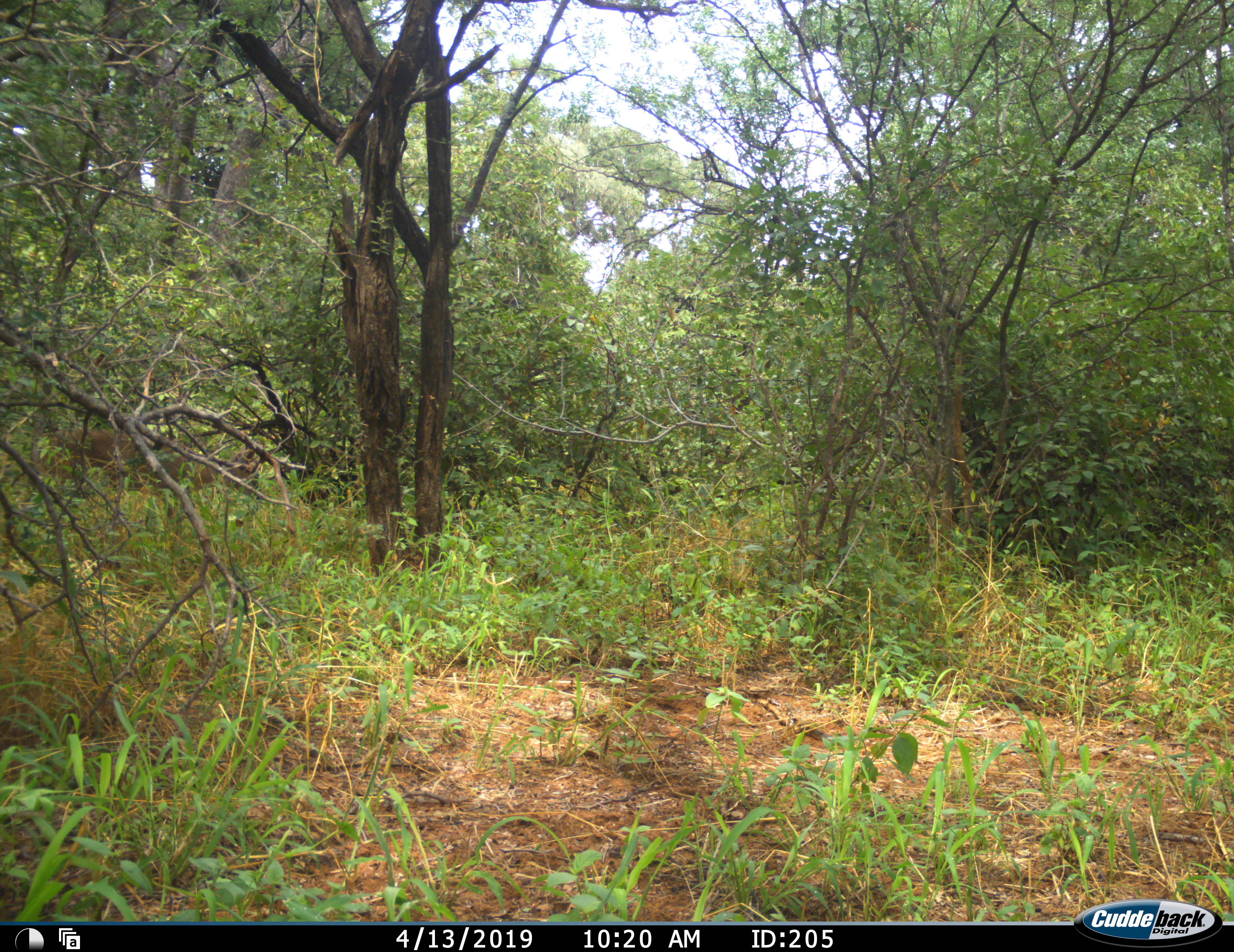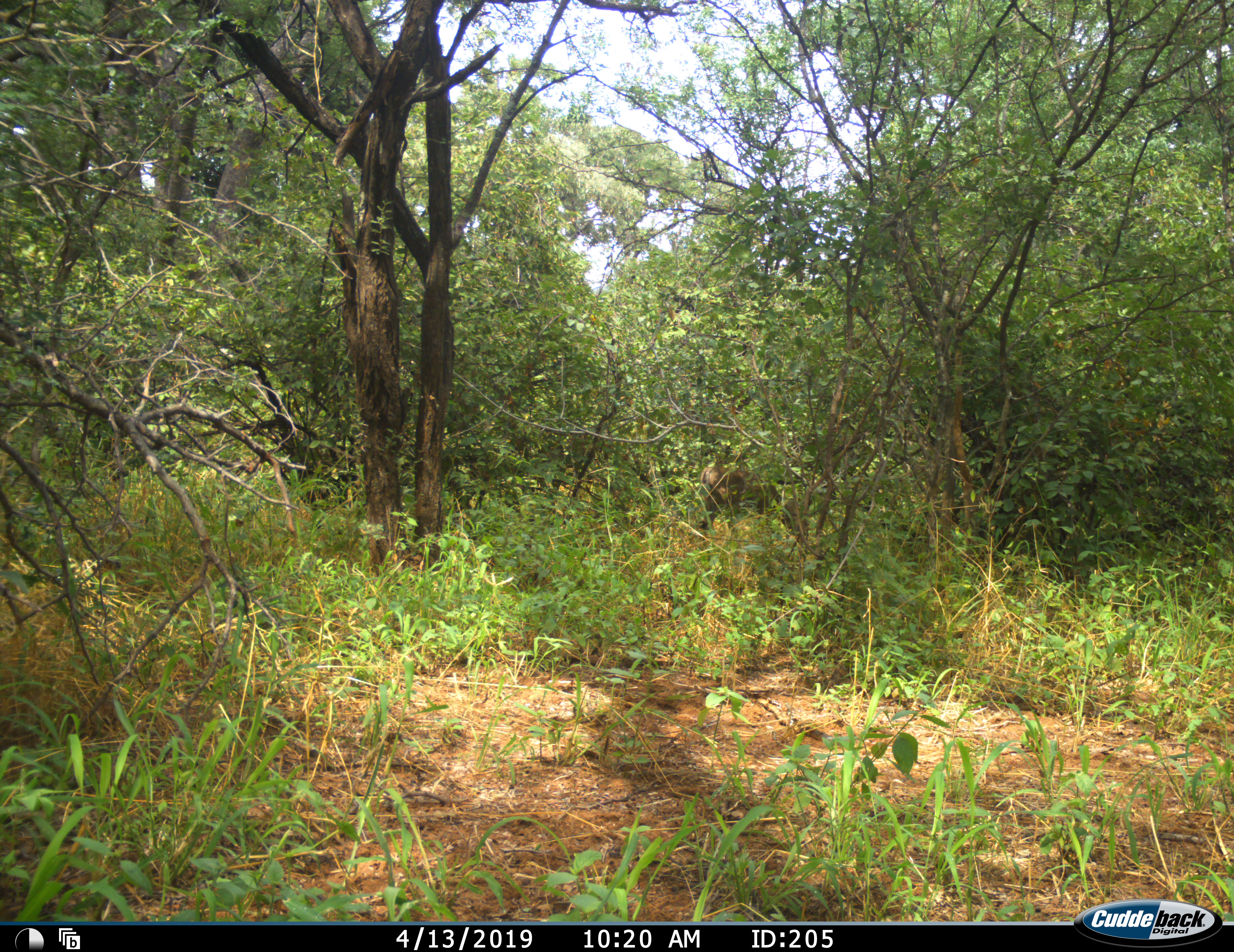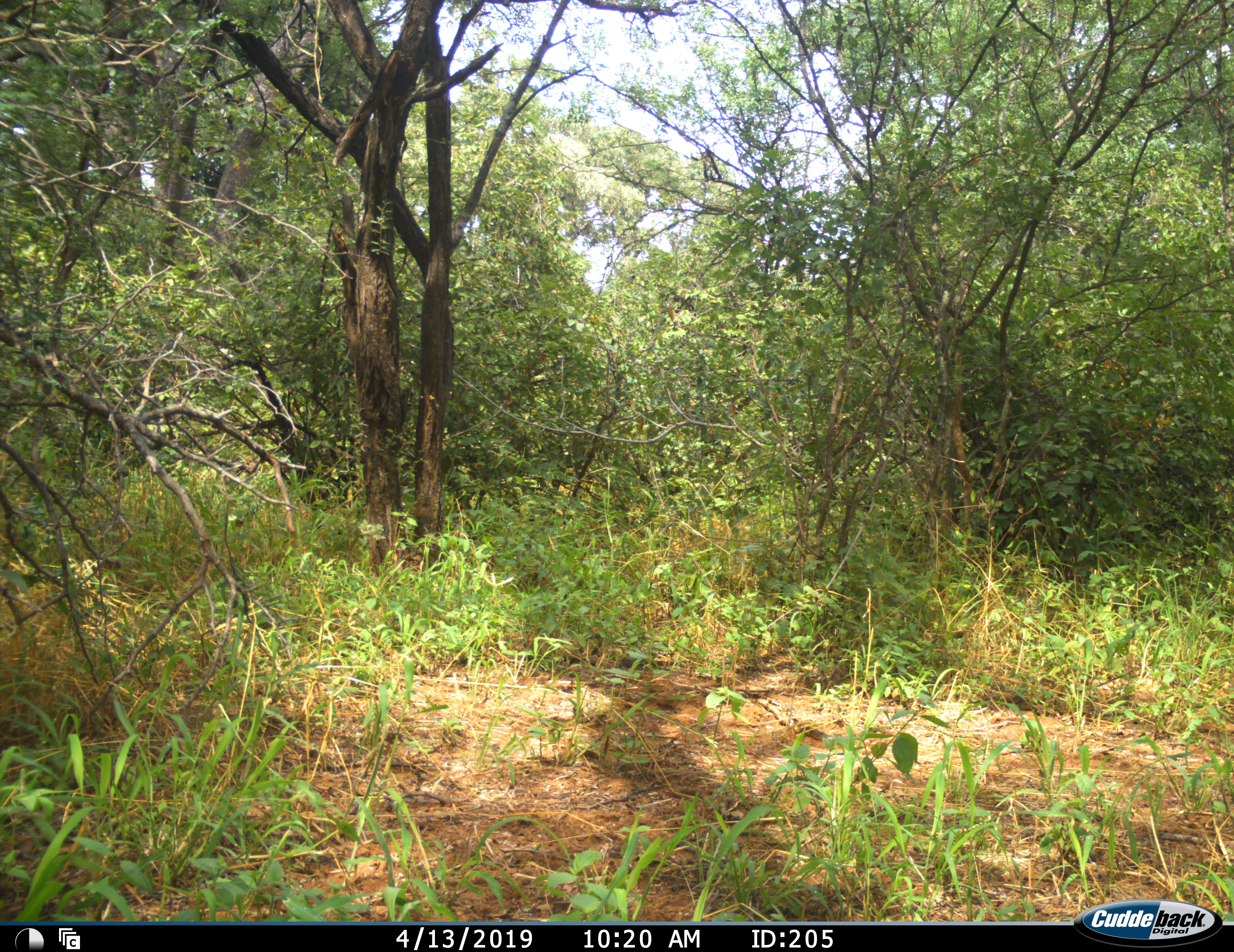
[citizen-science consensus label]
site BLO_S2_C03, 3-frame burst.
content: unidentified animal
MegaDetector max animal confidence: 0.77